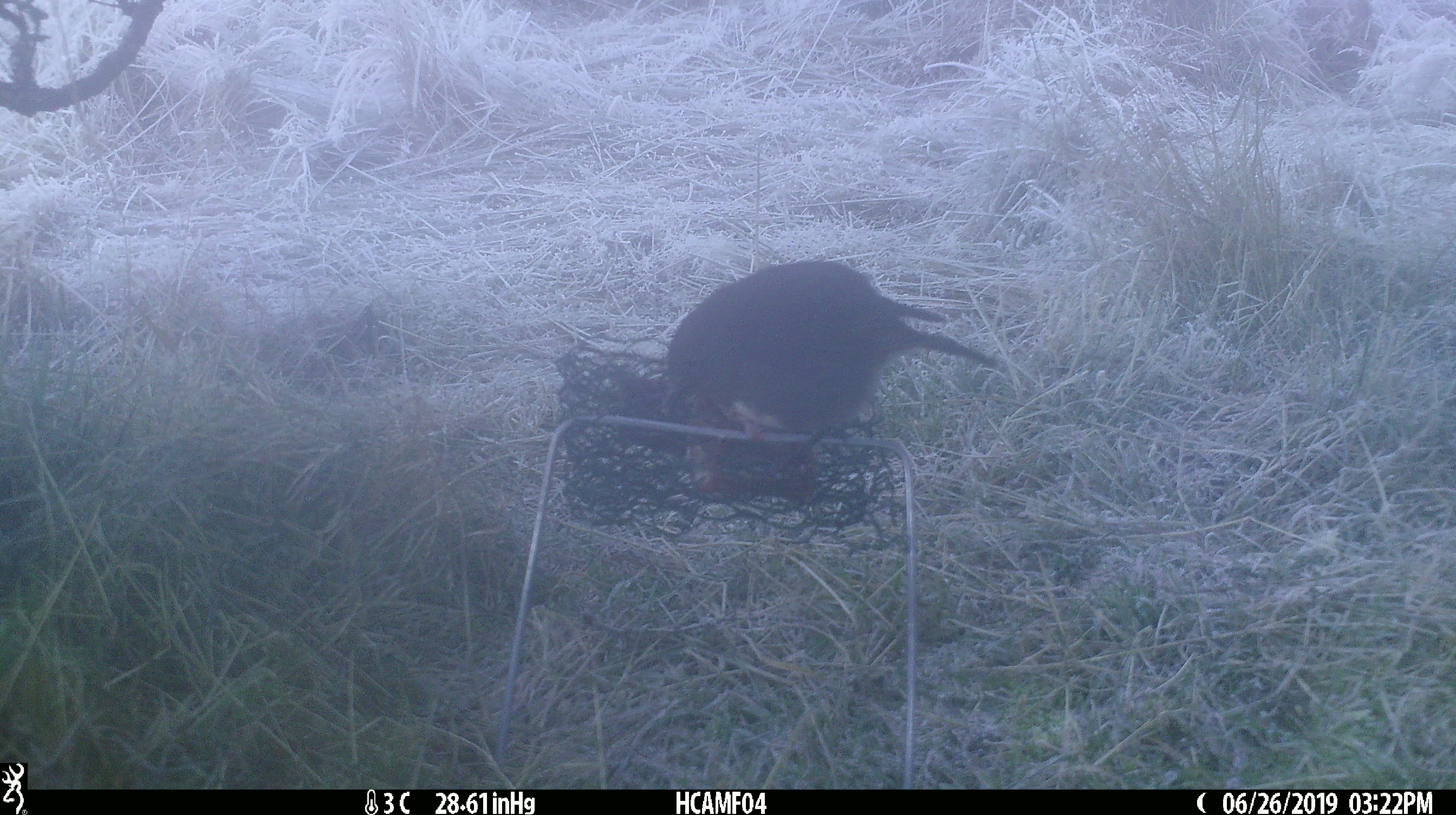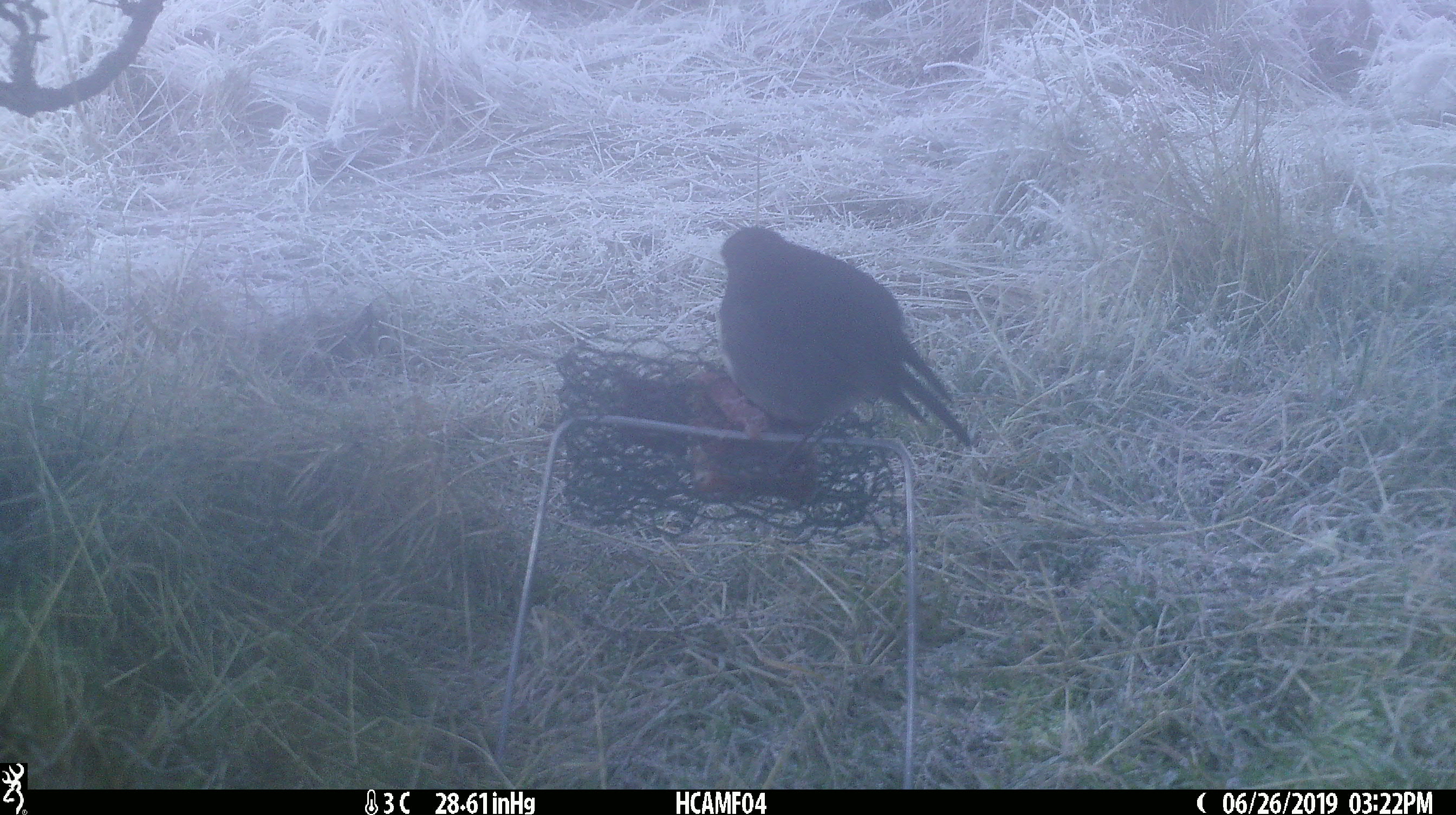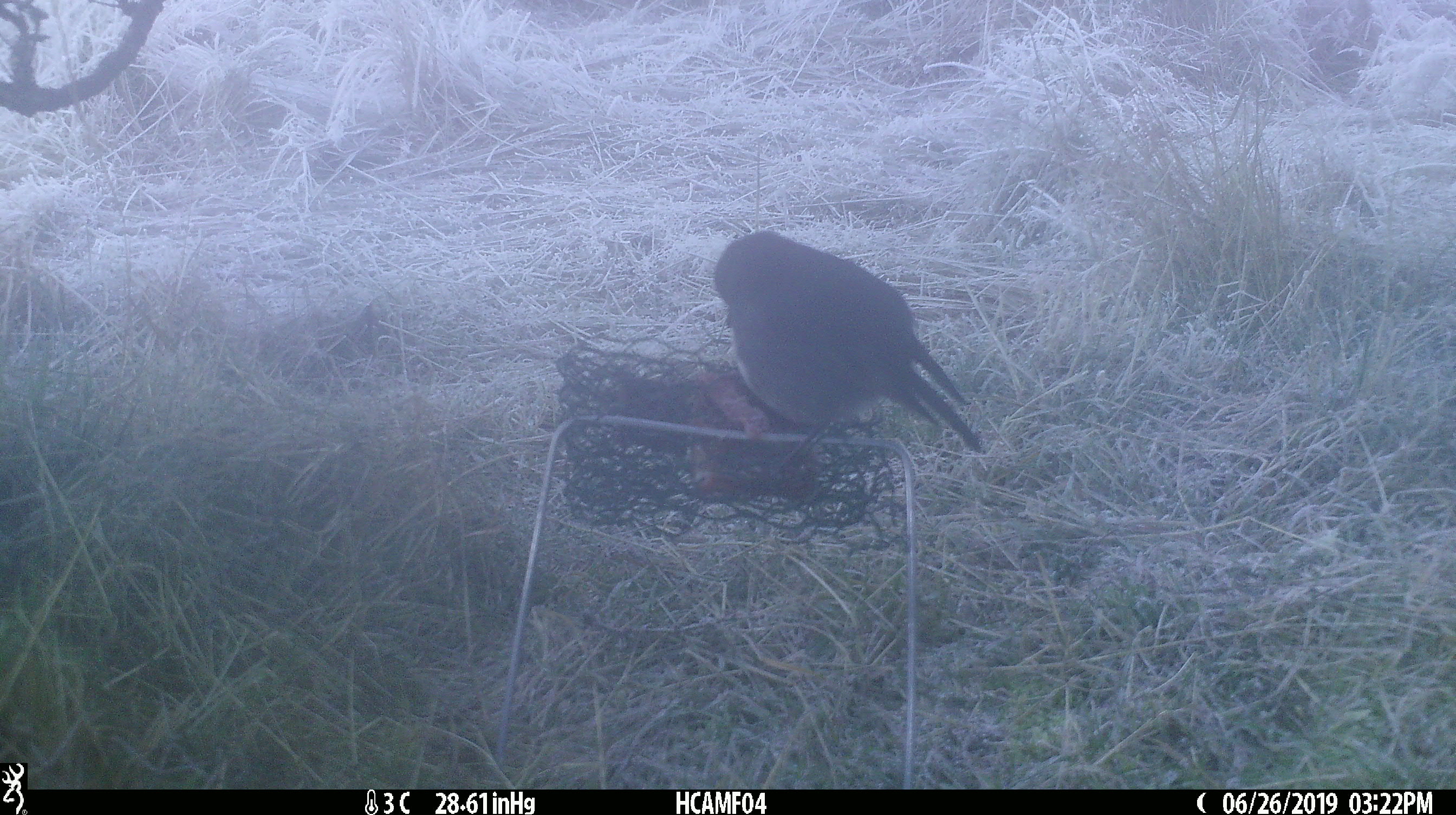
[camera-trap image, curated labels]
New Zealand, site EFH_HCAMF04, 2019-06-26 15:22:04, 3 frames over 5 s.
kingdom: Animalia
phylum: Chordata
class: Aves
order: Passeriformes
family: Petroicidae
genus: Petroica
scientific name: Petroica australis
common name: new zealand robin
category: robin